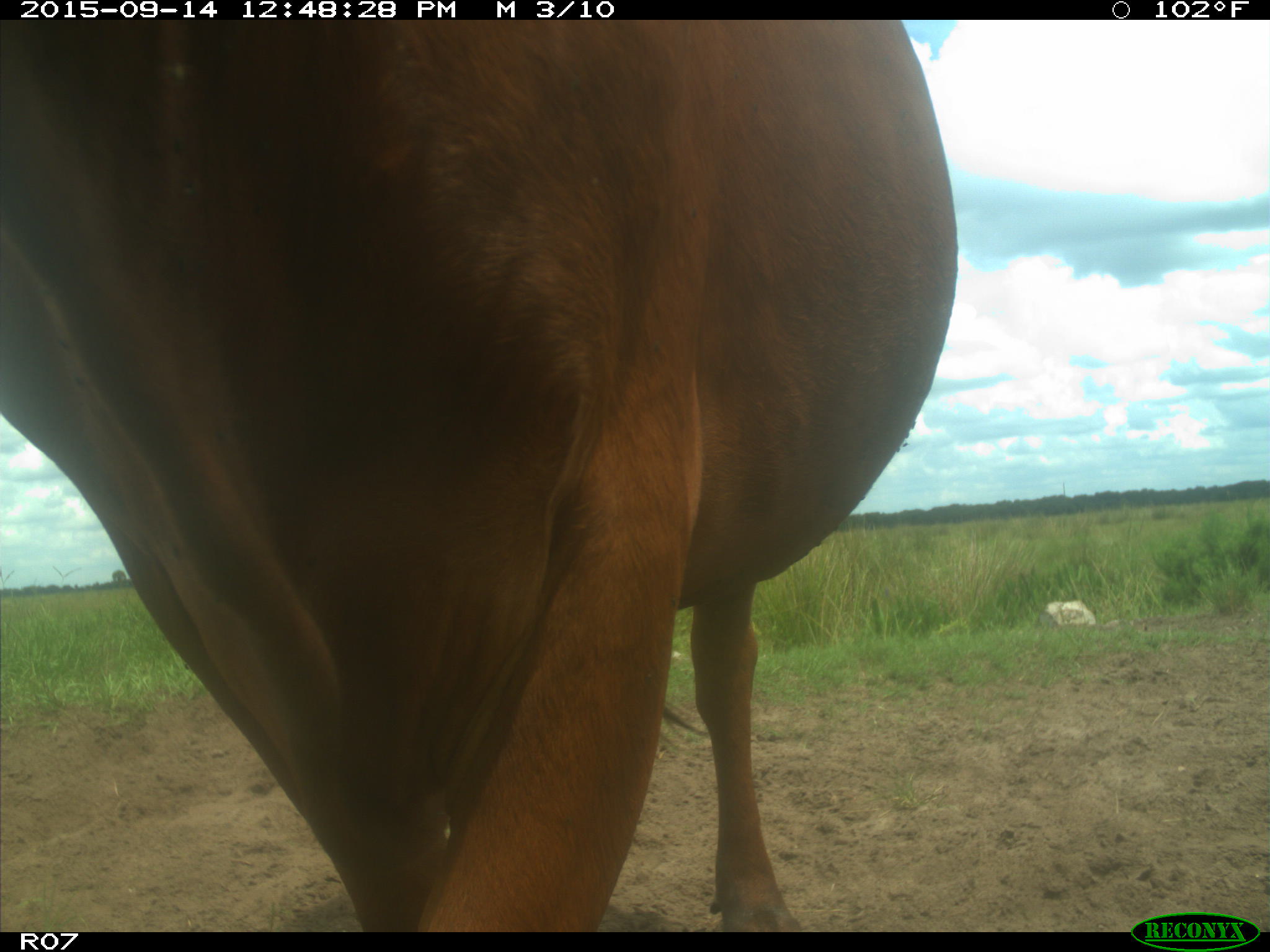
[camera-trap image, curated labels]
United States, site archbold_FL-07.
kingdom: Animalia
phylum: Chordata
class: Mammalia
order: Artiodactyla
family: Bovidae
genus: Bos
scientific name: Bos taurus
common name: domestic cow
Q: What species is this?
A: Bos taurus (domestic cow).